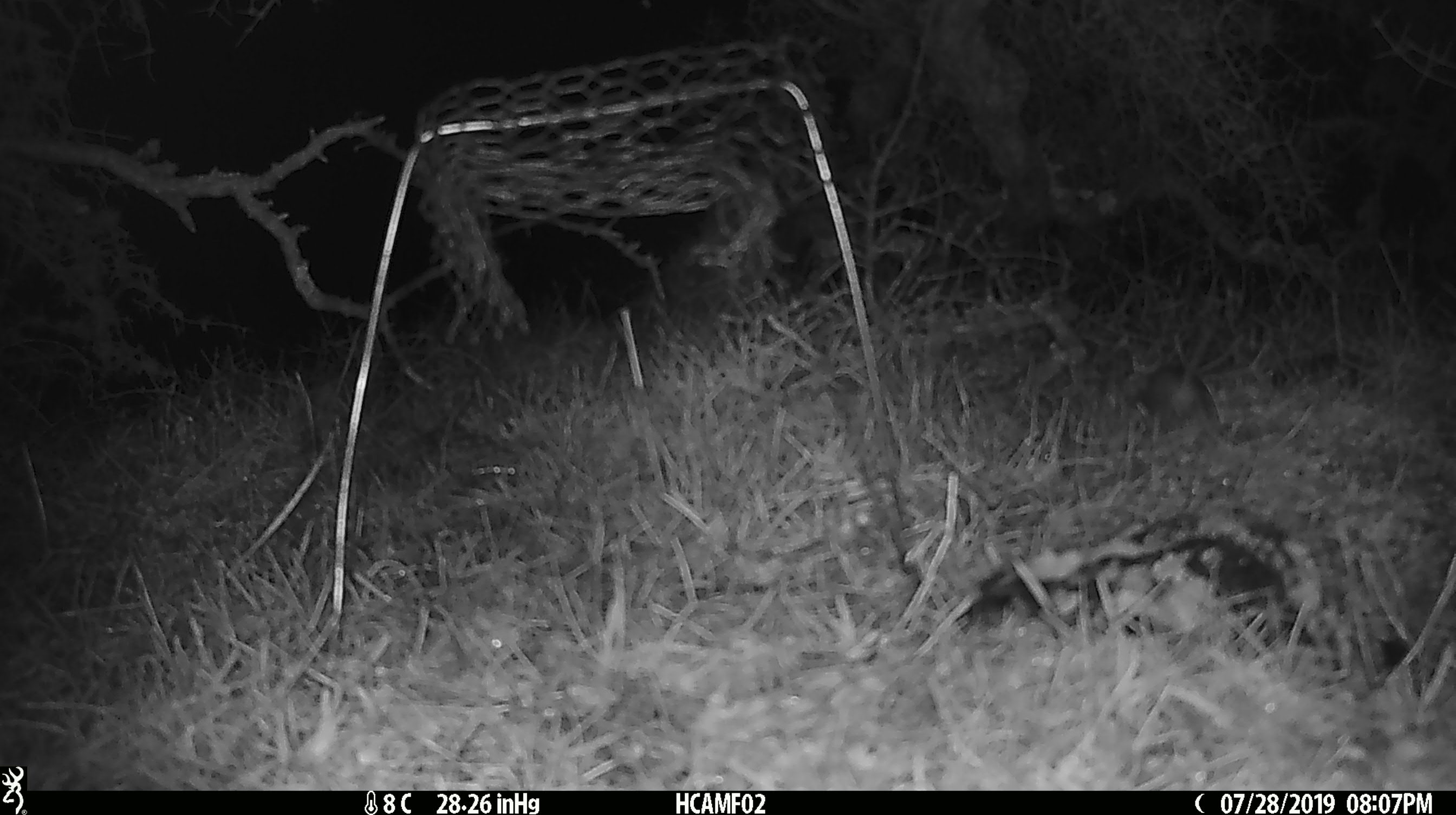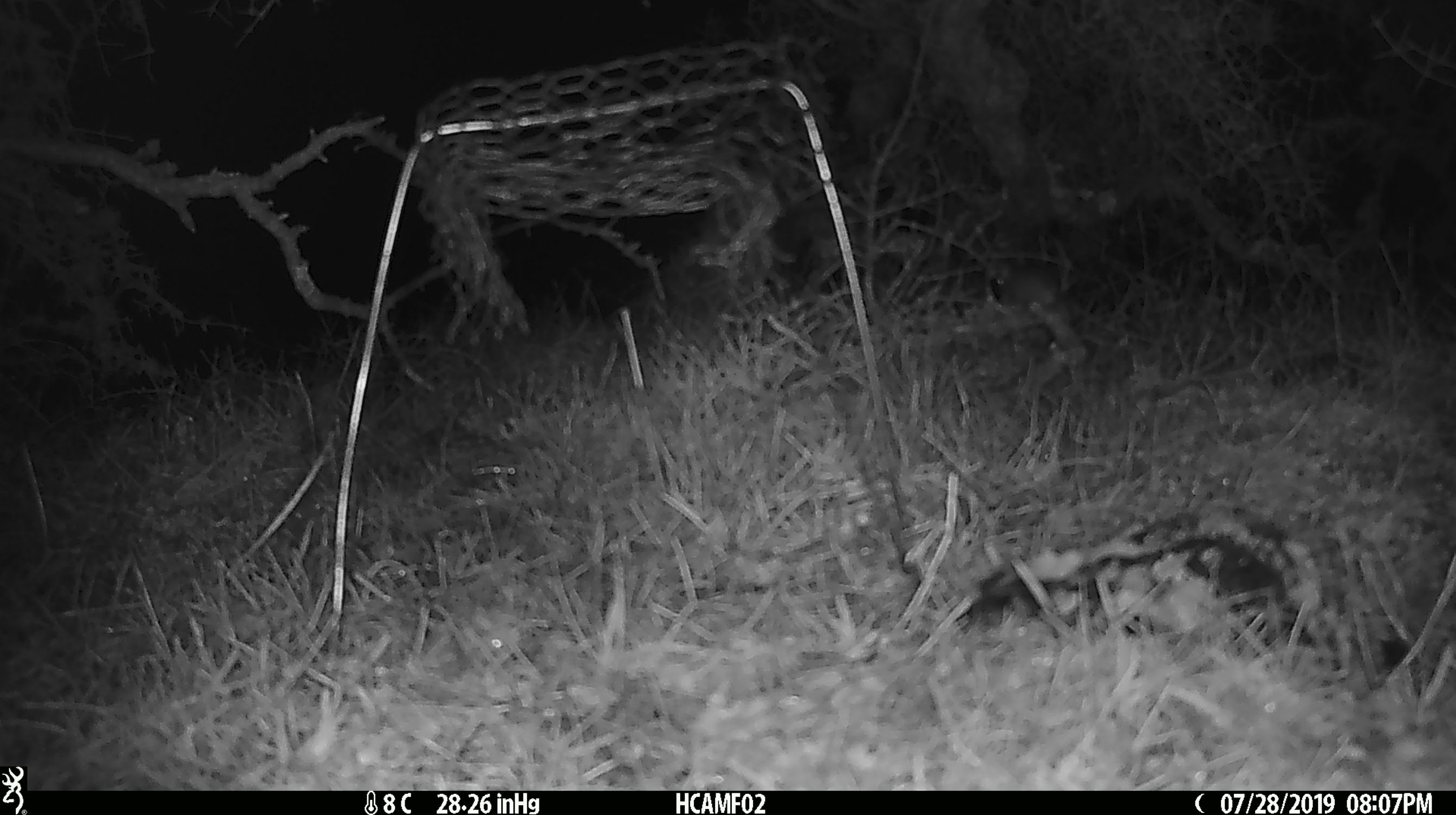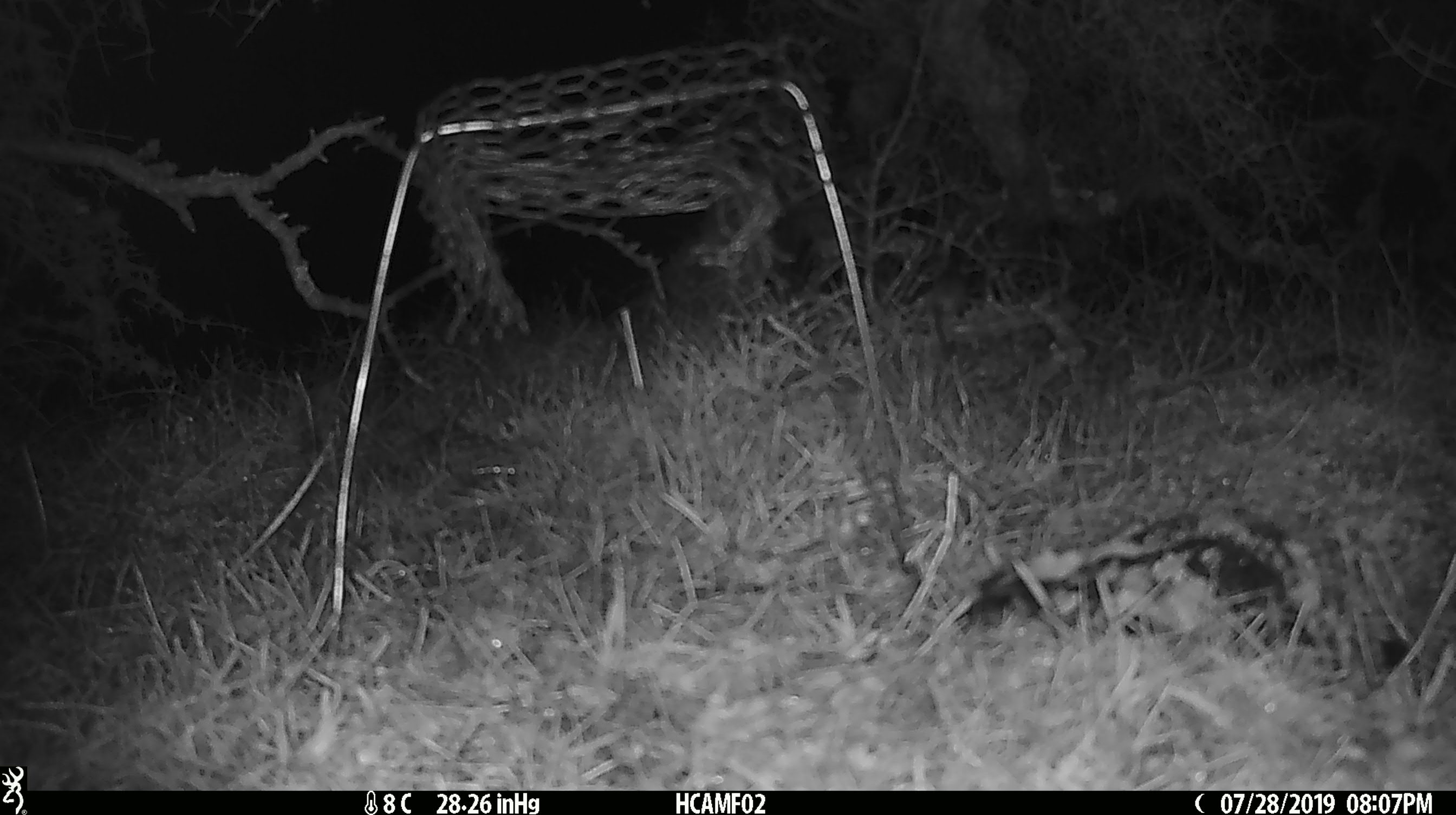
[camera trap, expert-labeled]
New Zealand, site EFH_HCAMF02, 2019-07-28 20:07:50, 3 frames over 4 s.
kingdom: Animalia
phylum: Chordata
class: Mammalia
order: Rodentia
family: Muridae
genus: Mus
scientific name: Mus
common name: mouse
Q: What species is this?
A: Mouse (Mus).